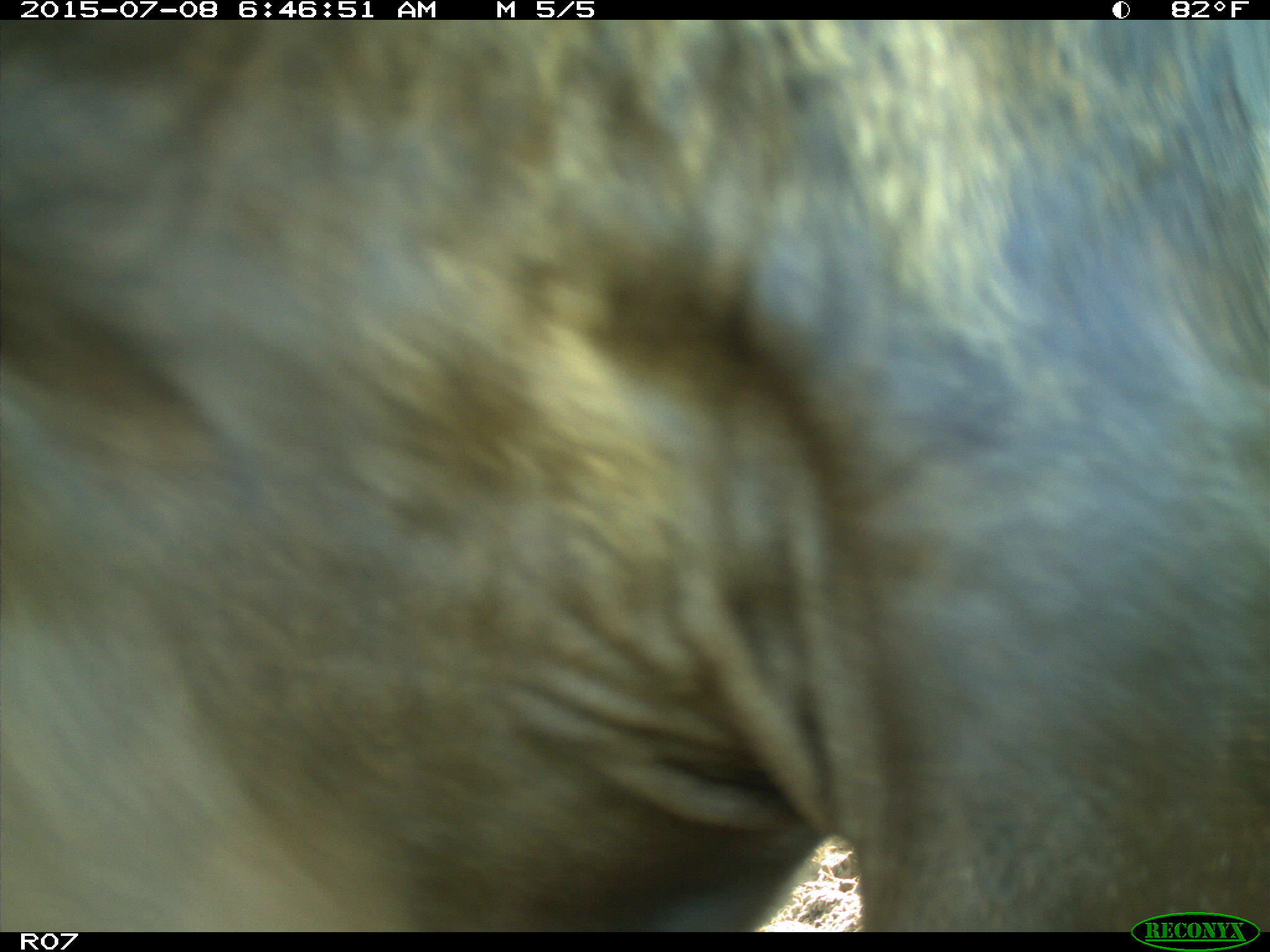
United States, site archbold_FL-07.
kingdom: Animalia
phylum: Chordata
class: Mammalia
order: Artiodactyla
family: Bovidae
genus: Bos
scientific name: Bos taurus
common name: domestic cow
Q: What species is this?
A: Bos taurus (domestic cow).